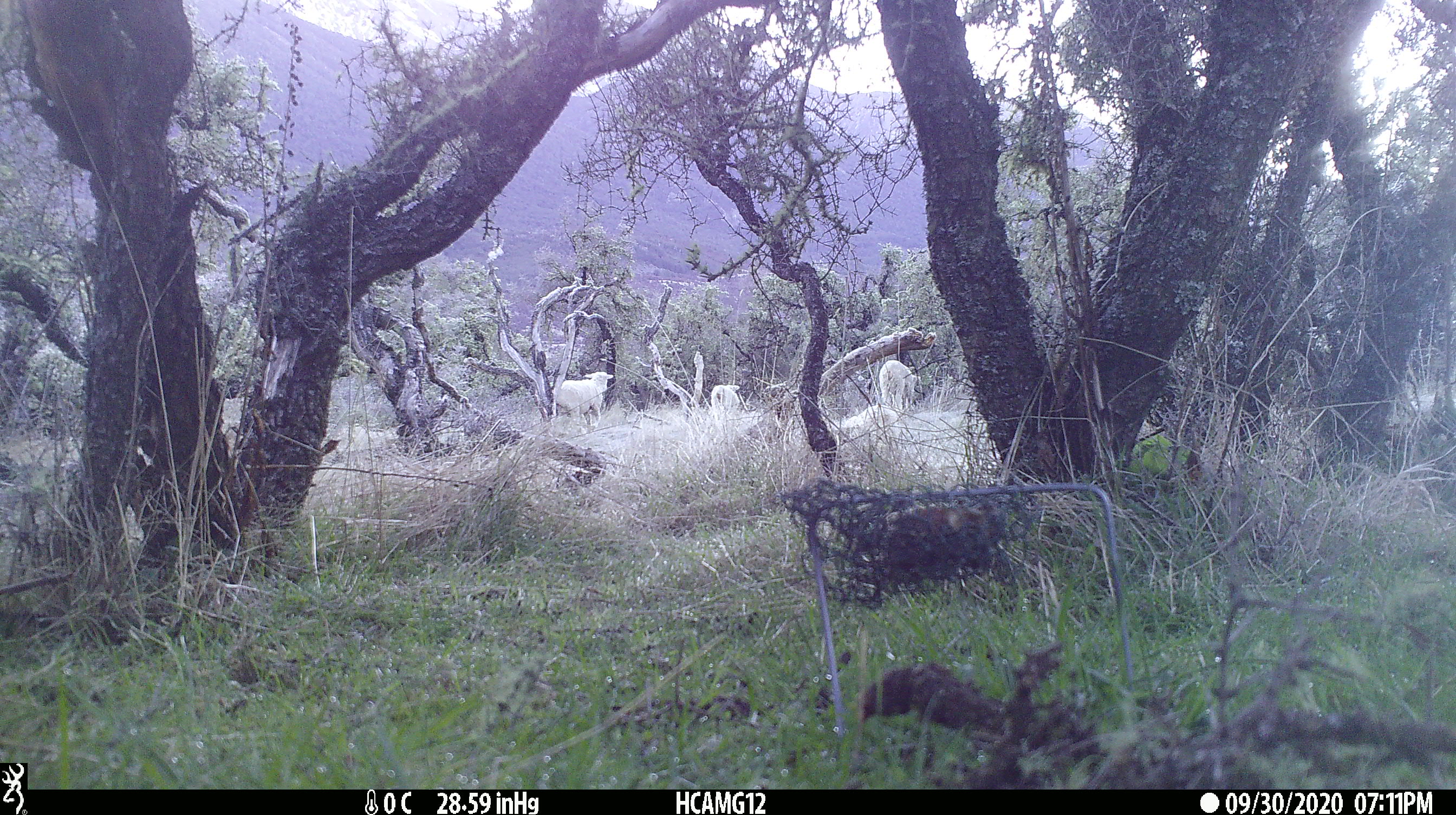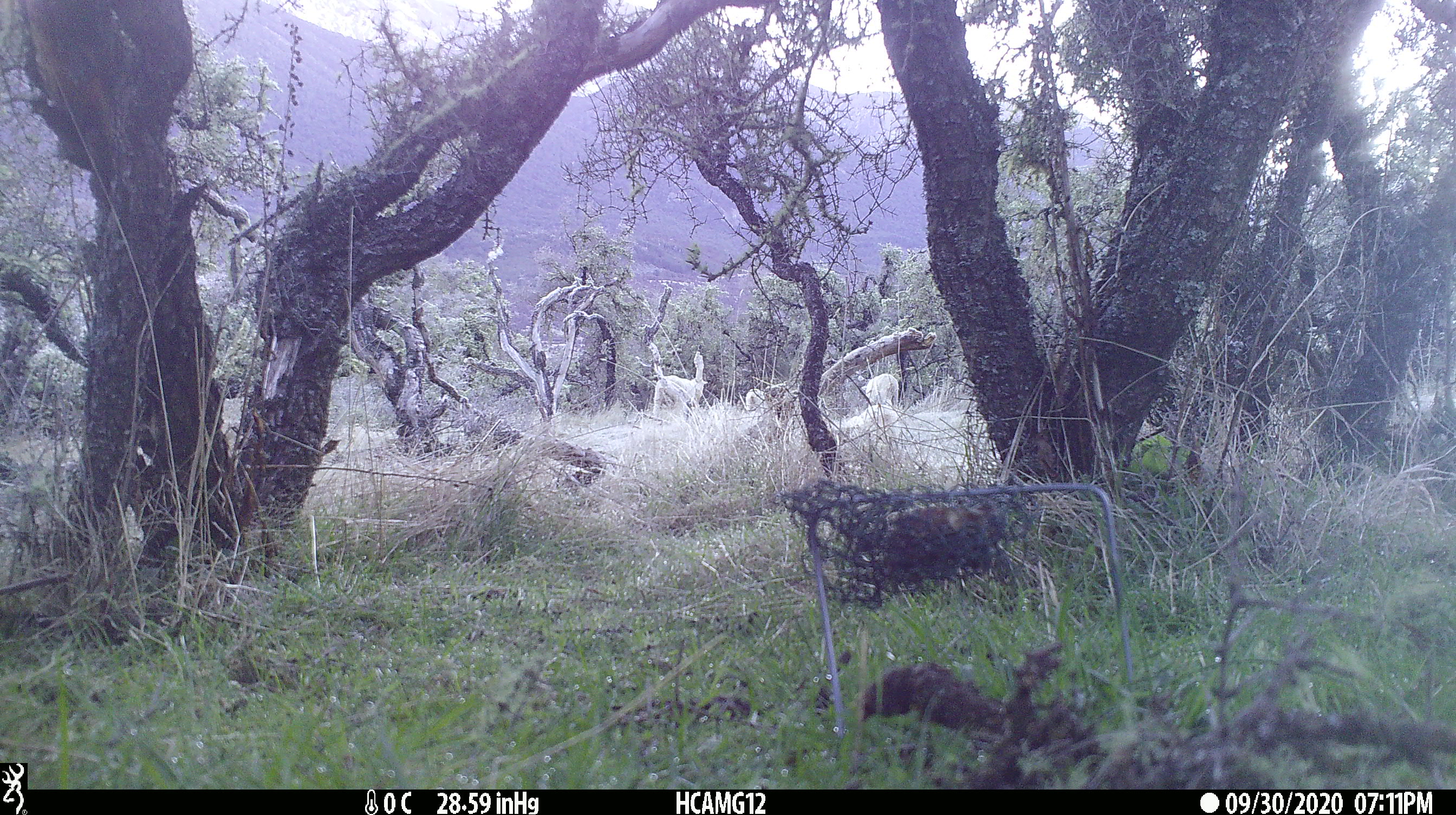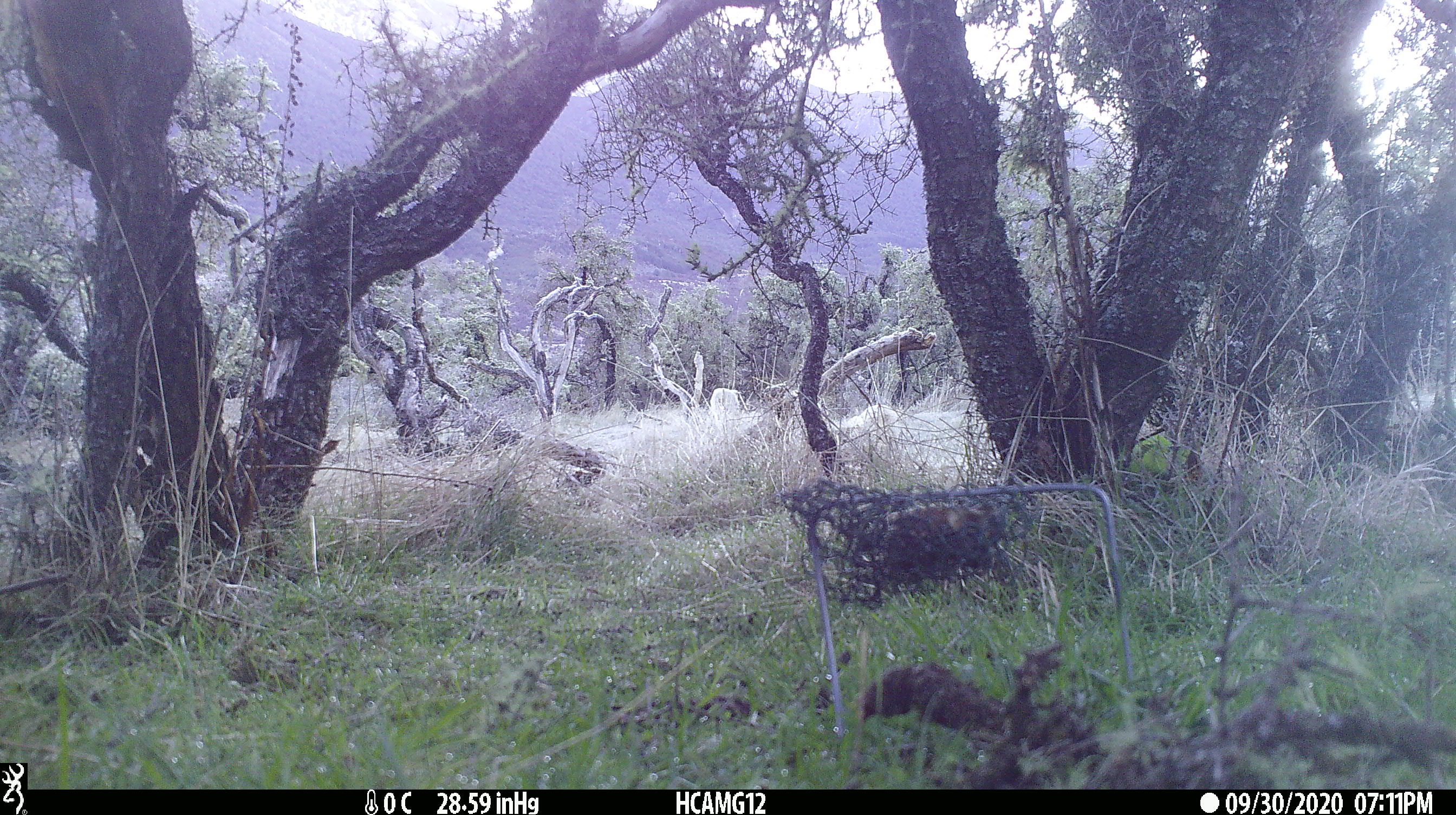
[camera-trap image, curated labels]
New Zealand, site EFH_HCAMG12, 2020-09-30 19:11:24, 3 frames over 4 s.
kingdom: Animalia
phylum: Chordata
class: Mammalia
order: Artiodactyla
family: Bovidae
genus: Ovis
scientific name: Ovis aries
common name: domestic sheep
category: sheep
Sheep (domestic sheep) (Ovis aries).